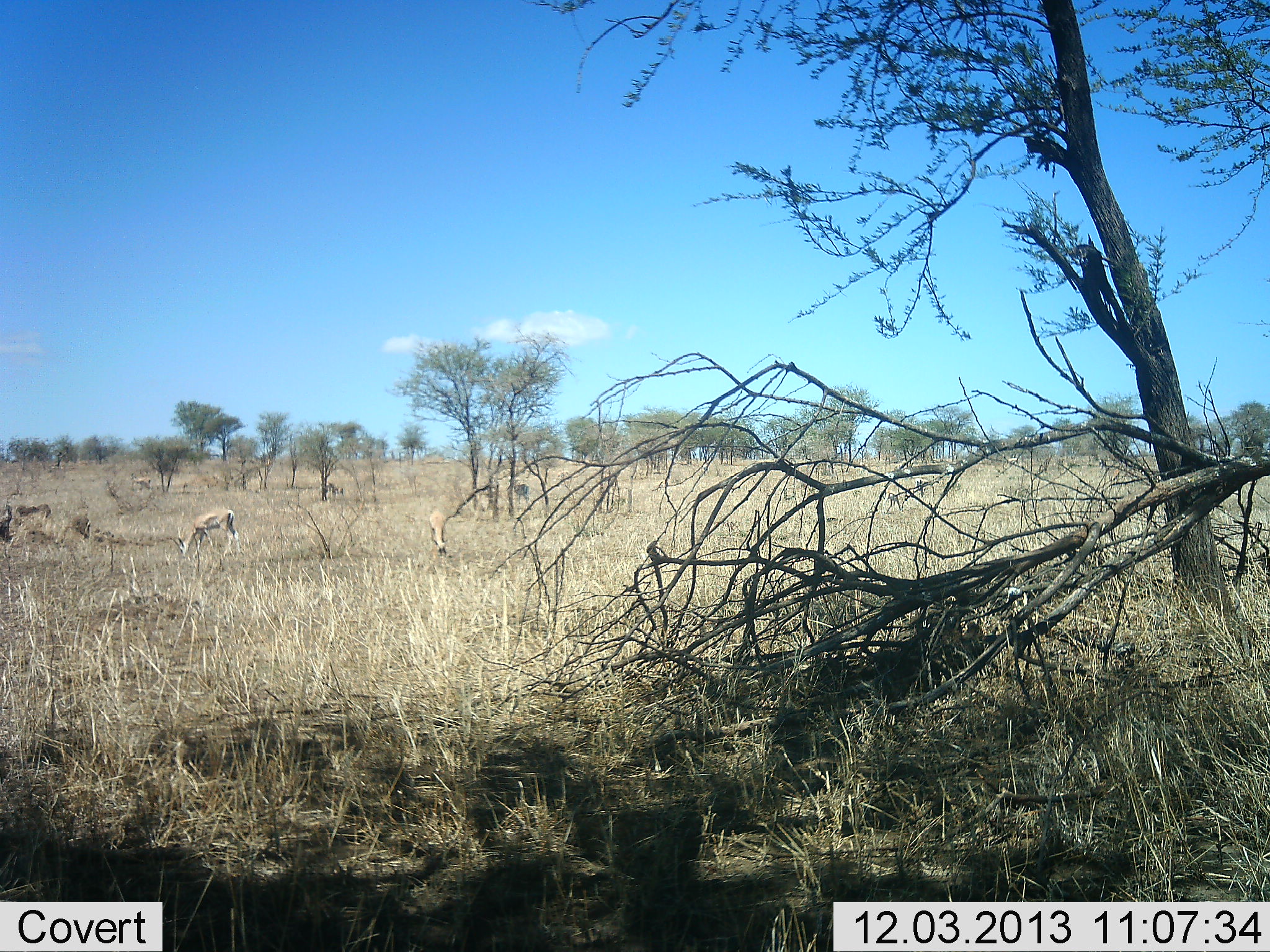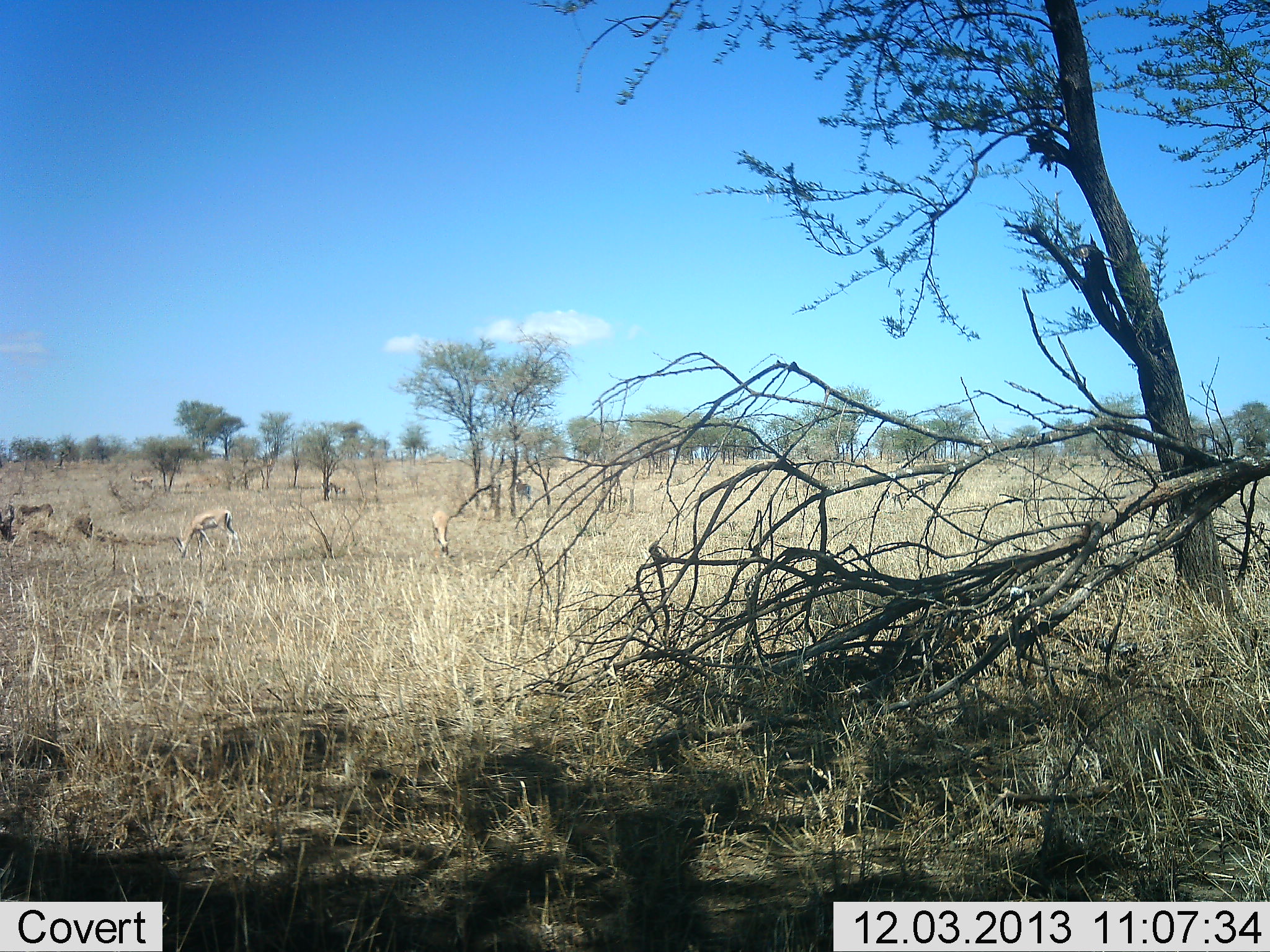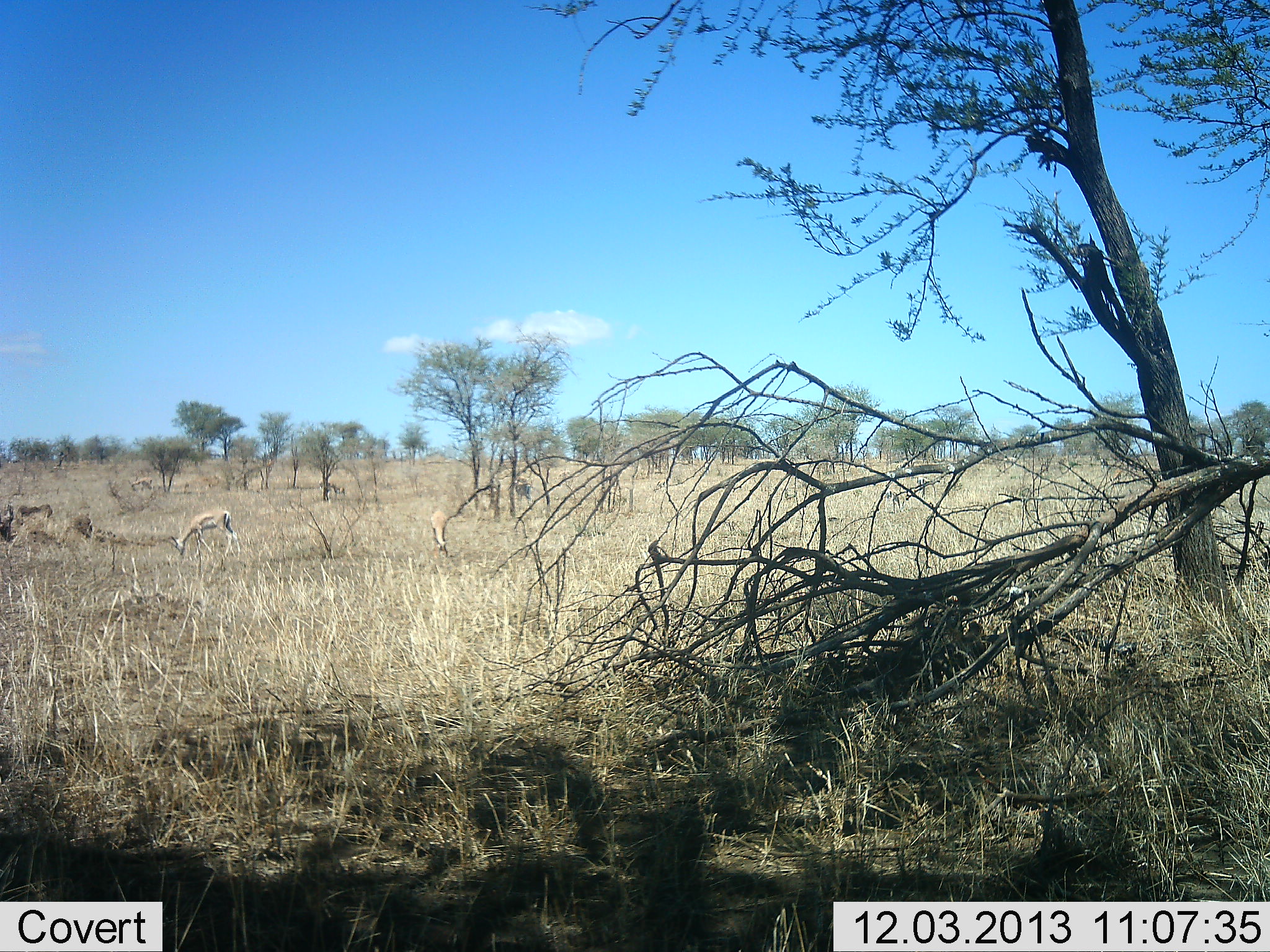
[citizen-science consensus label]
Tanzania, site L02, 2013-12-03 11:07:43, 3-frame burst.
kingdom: Animalia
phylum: Chordata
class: Mammalia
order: Artiodactyla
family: Bovidae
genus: Nanger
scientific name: Nanger granti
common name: grant's gazelle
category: gazellegrants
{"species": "gazellegrants (grant's gazelle) (Nanger granti)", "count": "3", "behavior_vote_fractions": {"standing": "40%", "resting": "0%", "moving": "0%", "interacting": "0%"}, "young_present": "0%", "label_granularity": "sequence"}